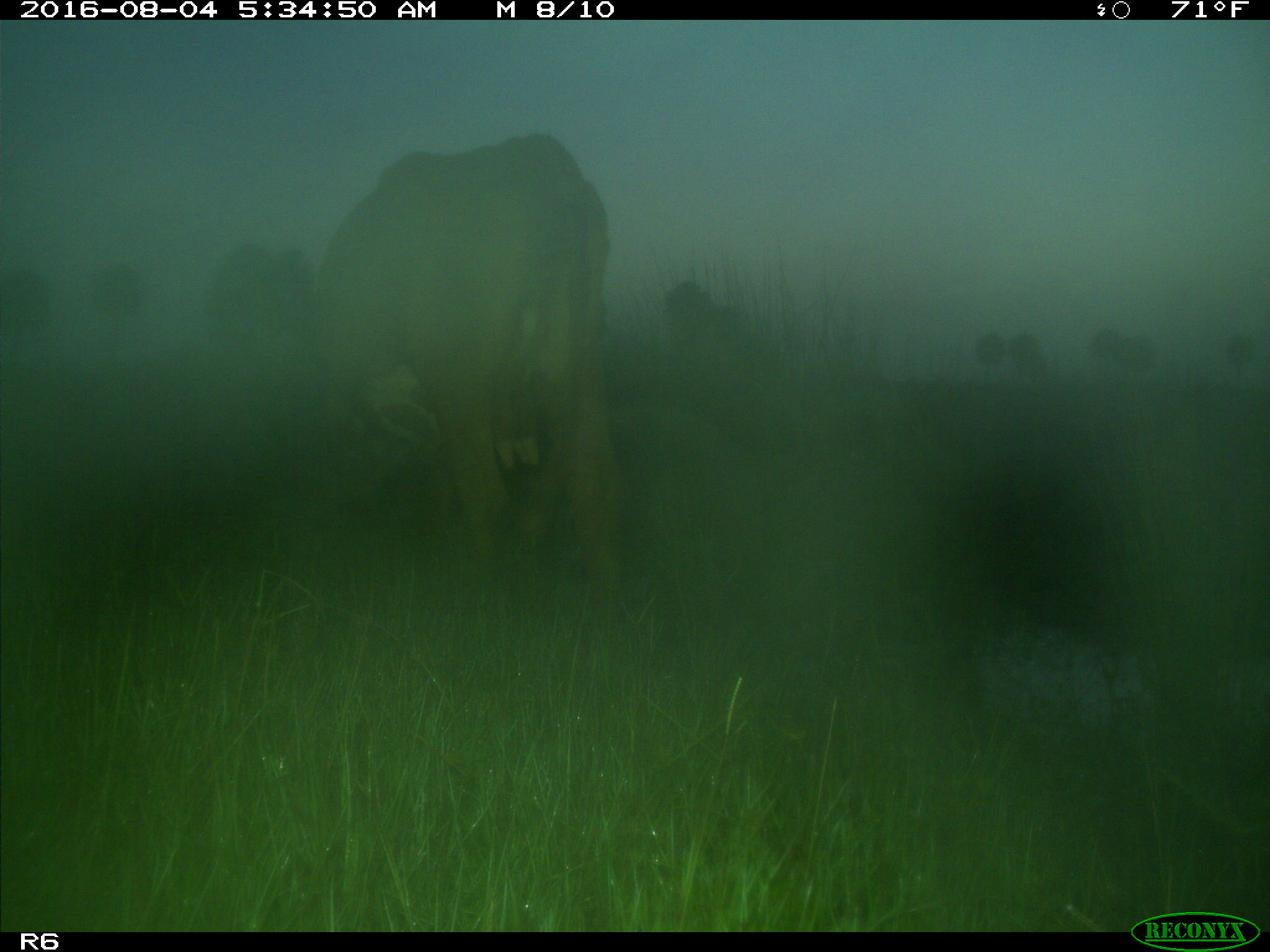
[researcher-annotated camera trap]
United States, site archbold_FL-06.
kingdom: Animalia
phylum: Chordata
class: Mammalia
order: Artiodactyla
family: Bovidae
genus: Bos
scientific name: Bos taurus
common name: domestic cow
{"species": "Bos taurus (domestic cow)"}